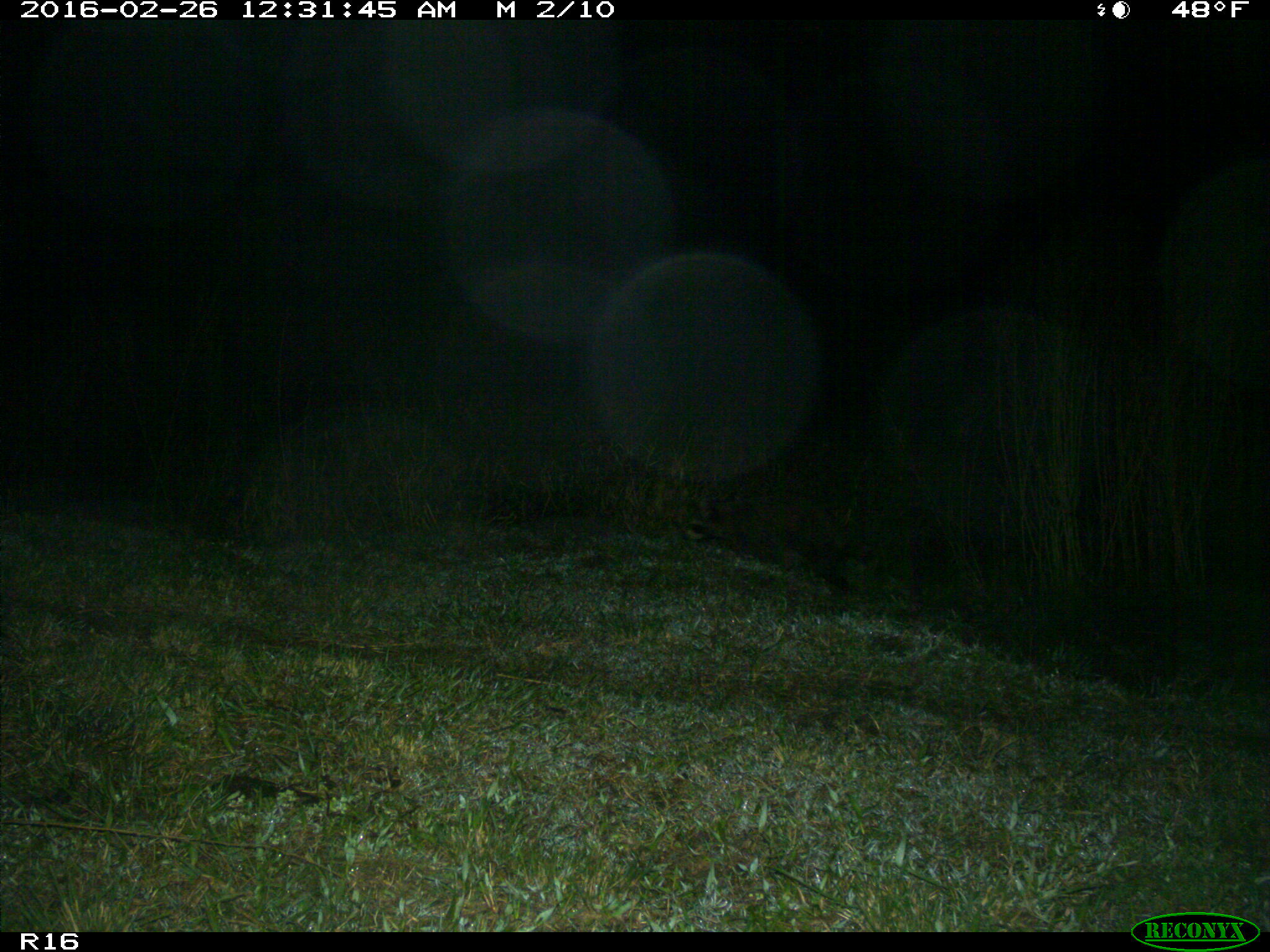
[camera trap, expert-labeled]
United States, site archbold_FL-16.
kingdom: Animalia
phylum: Chordata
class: Mammalia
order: Carnivora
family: Procyonidae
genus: Procyon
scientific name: Procyon lotor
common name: common raccoon